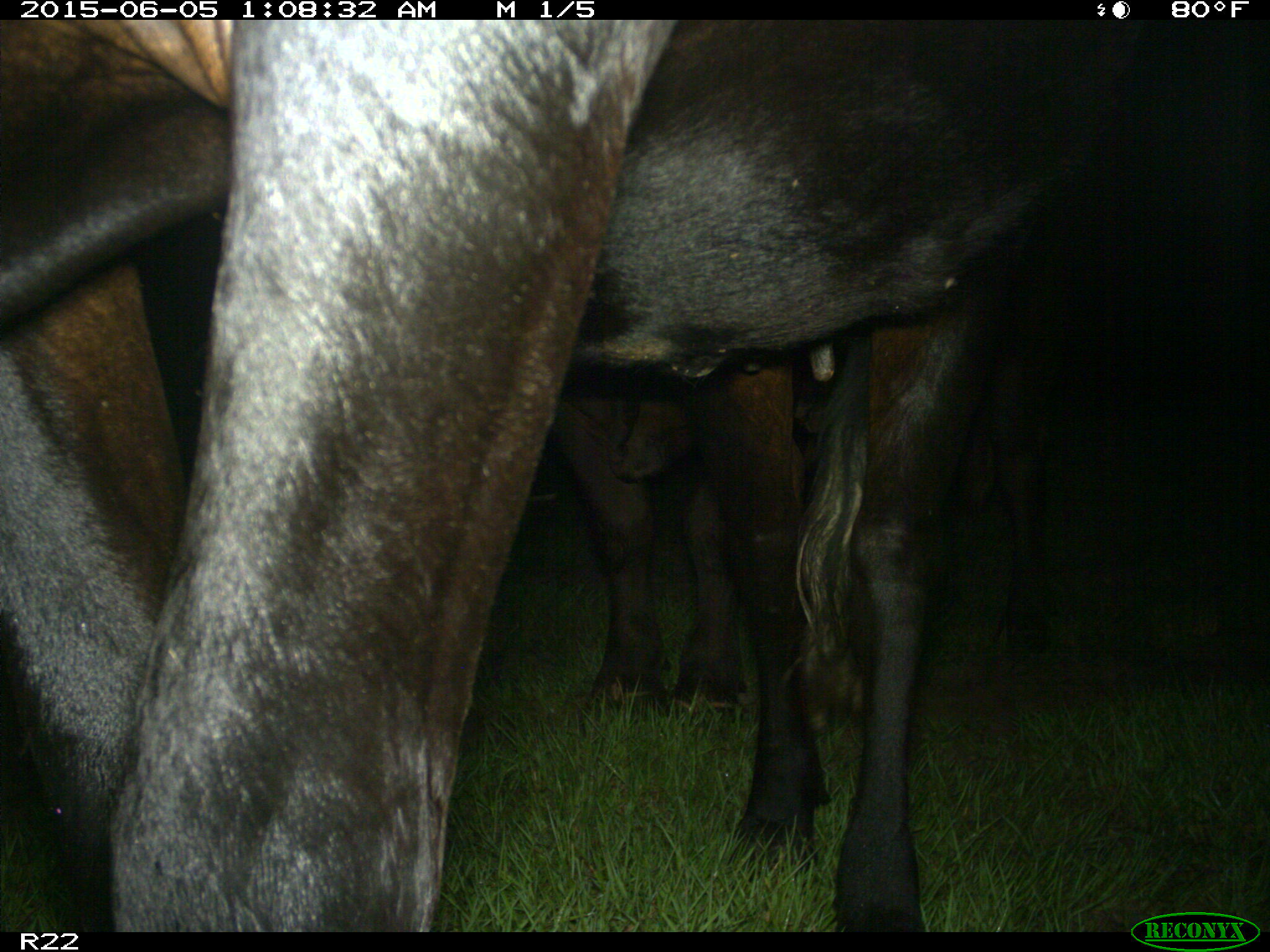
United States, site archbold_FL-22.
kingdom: Animalia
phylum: Chordata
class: Mammalia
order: Artiodactyla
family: Bovidae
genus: Bos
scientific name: Bos taurus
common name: domestic cow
Bos taurus (domestic cow).